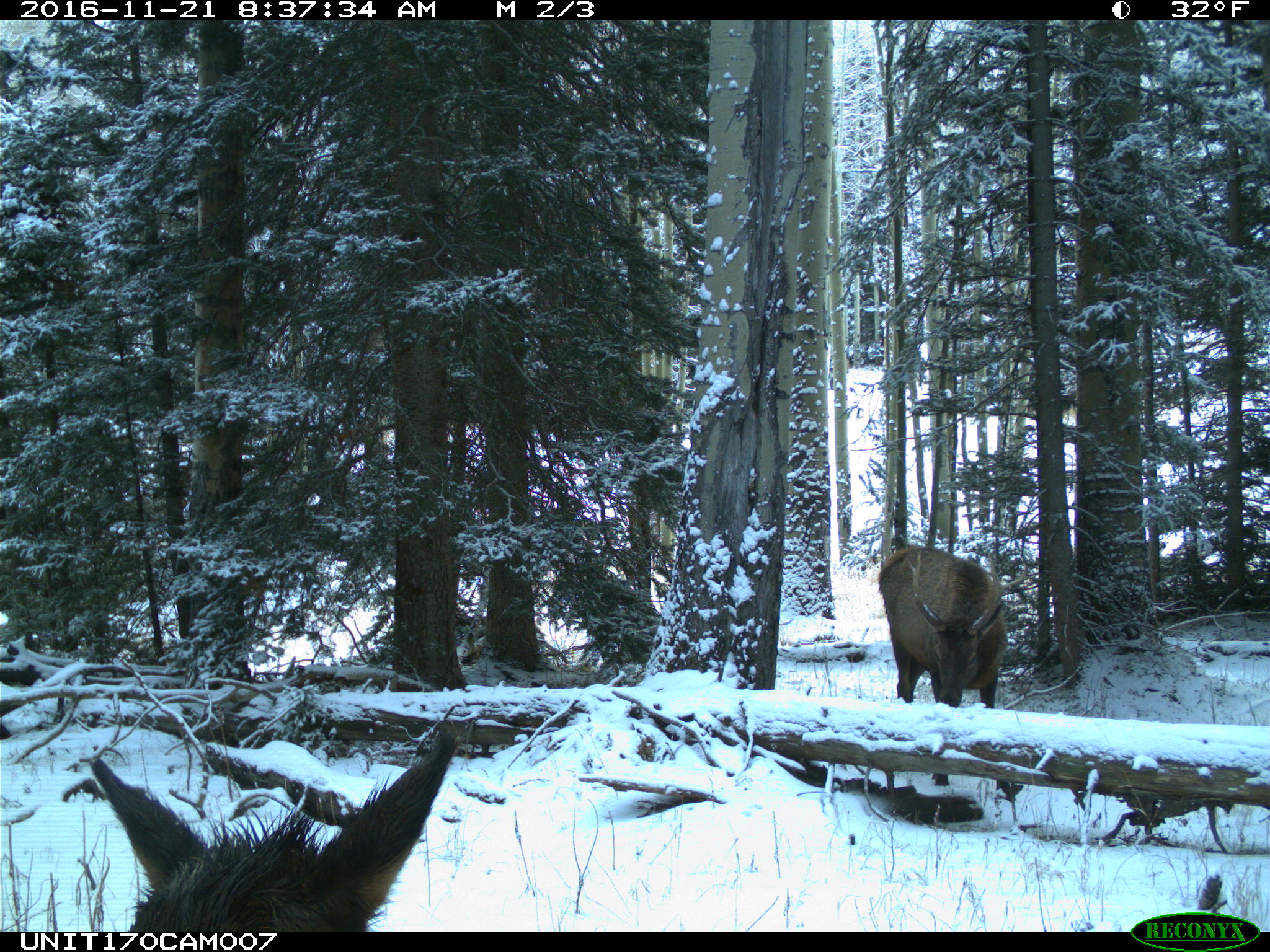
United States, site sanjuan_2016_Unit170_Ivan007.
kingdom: Animalia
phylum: Chordata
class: Mammalia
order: Artiodactyla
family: Cervidae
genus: Cervus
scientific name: Cervus elaphus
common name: red deer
Cervus elaphus (red deer).